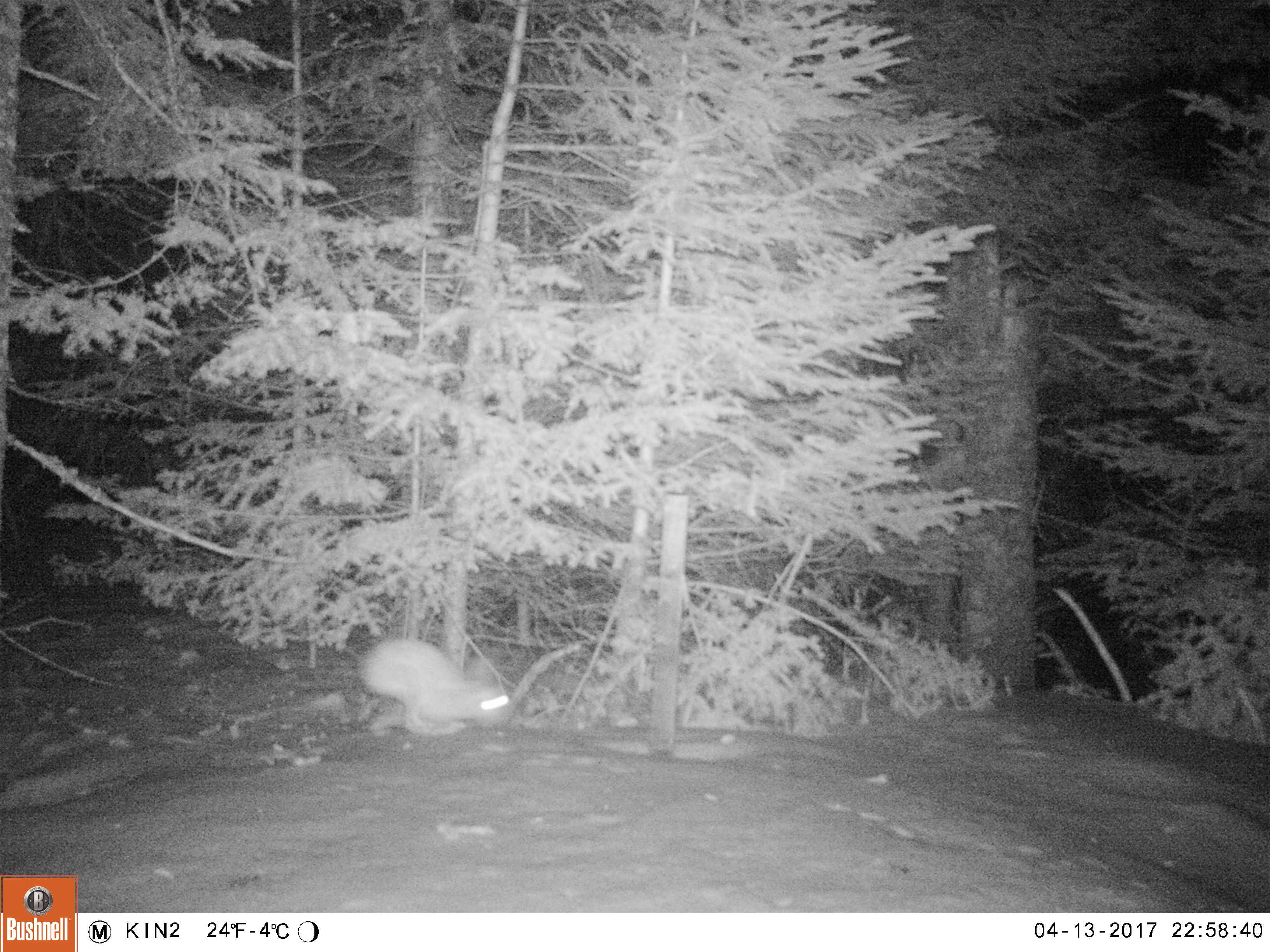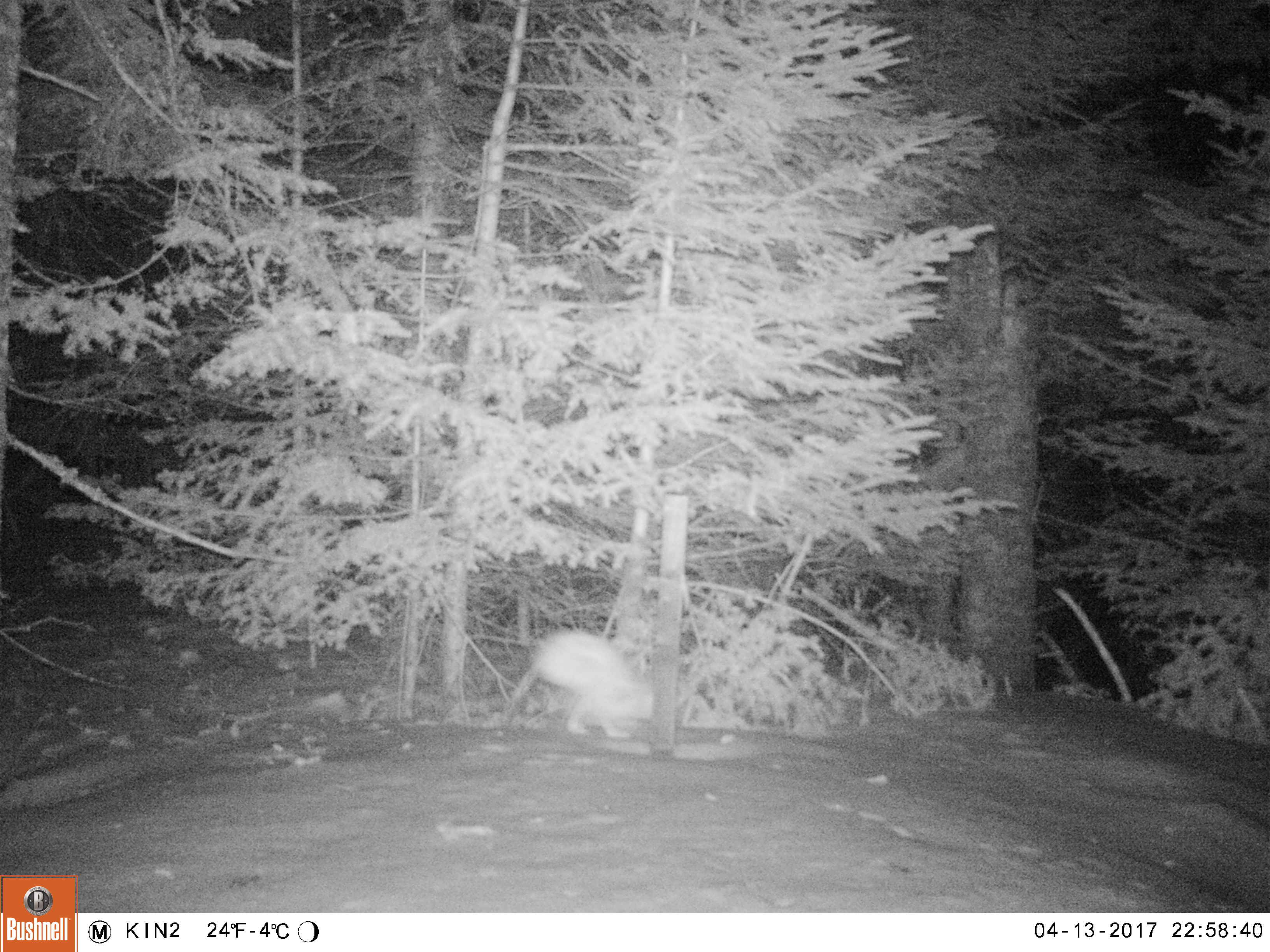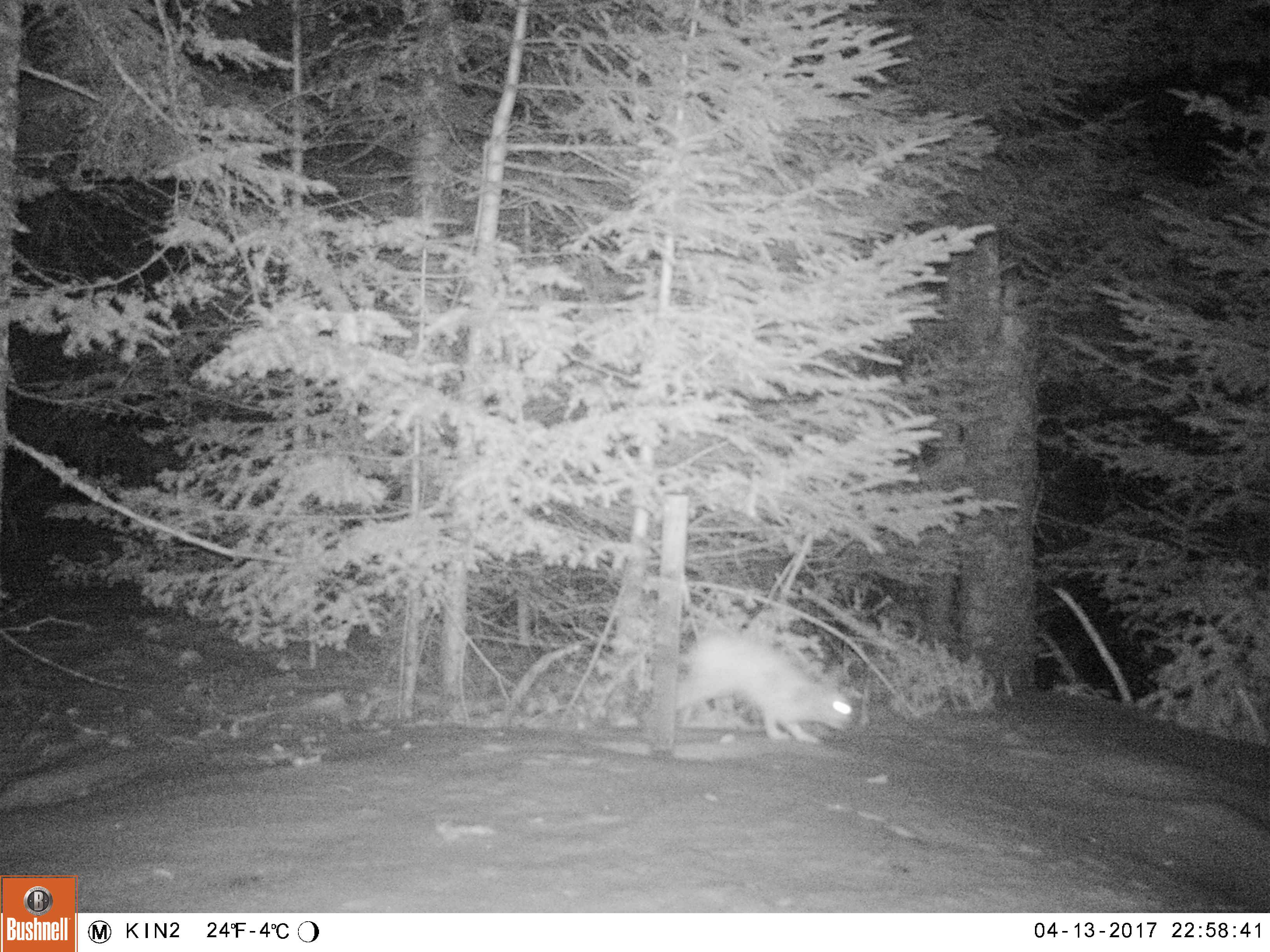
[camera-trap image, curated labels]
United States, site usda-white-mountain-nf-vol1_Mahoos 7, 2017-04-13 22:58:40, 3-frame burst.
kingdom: Animalia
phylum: Chordata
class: Mammalia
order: Lagomorpha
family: Leporidae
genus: Lepus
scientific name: Lepus americanus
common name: snowshoe hare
Snowshoe hare (Lepus americanus).